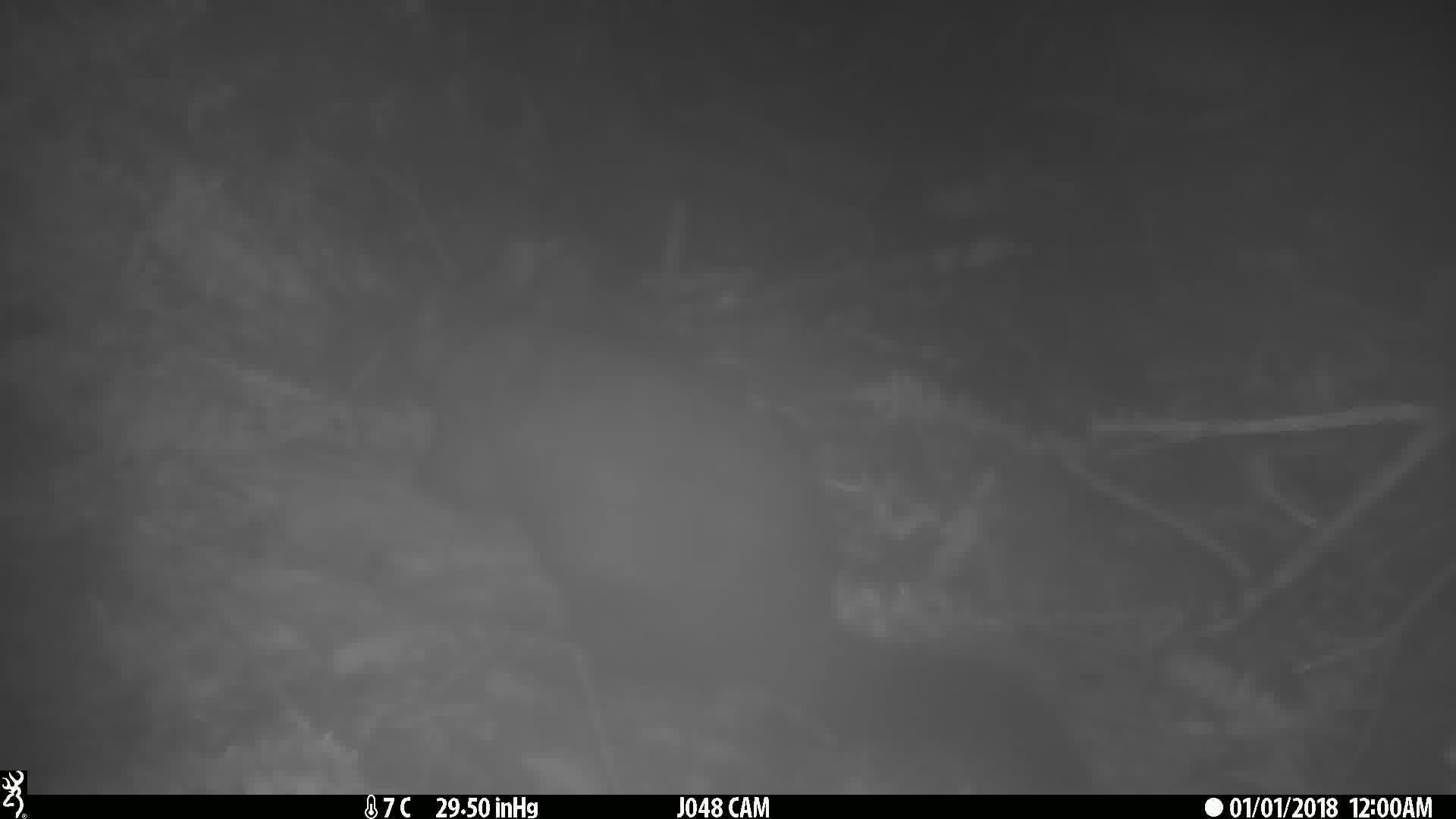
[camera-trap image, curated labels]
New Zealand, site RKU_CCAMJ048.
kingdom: Animalia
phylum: Chordata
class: Mammalia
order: Diprotodontia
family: Phalangeridae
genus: Trichosurus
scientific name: Trichosurus vulpecula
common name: common brushtail possum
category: possum